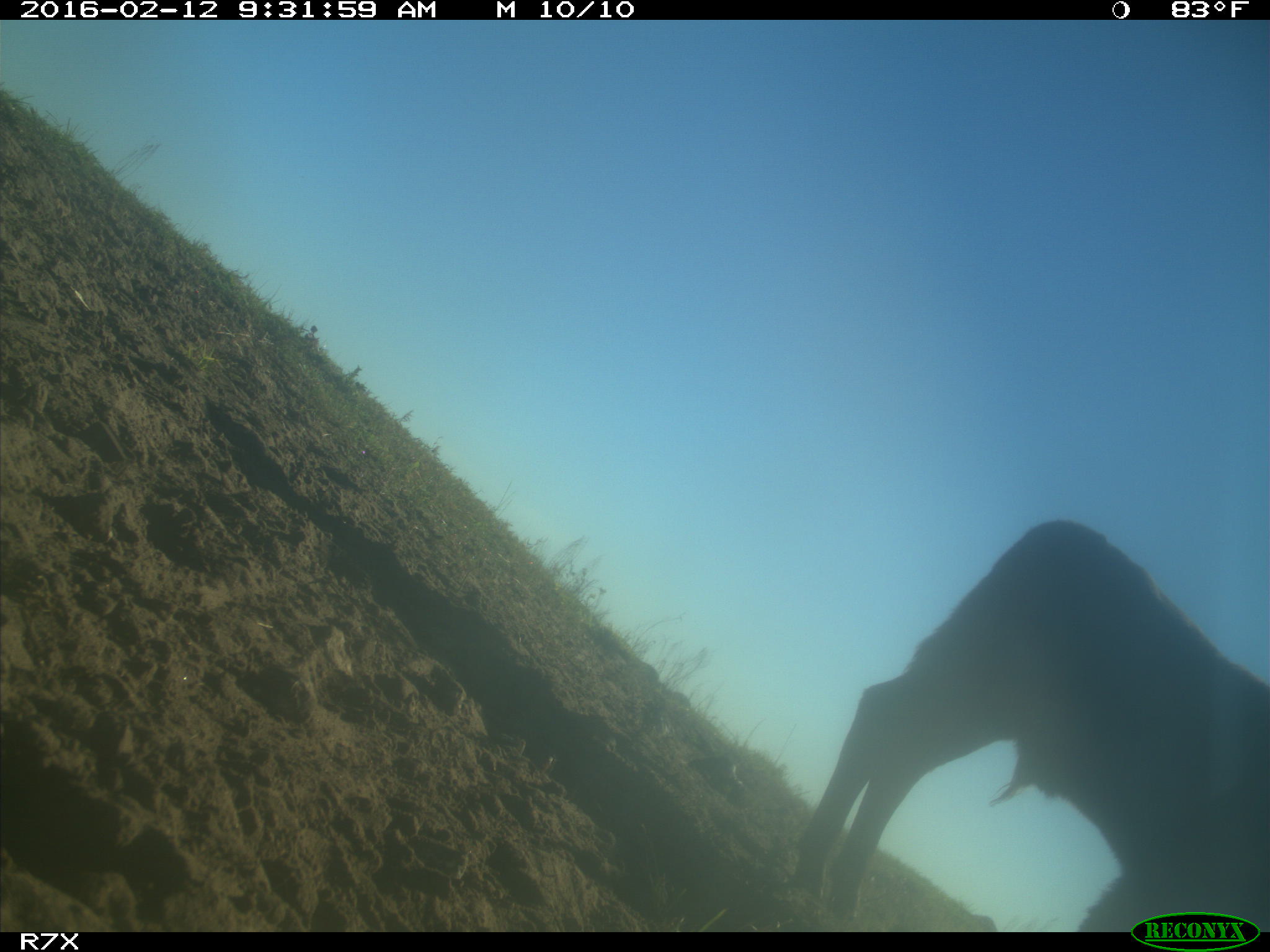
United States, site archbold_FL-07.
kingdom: Animalia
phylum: Chordata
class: Mammalia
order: Artiodactyla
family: Bovidae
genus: Bos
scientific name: Bos taurus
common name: domestic cow